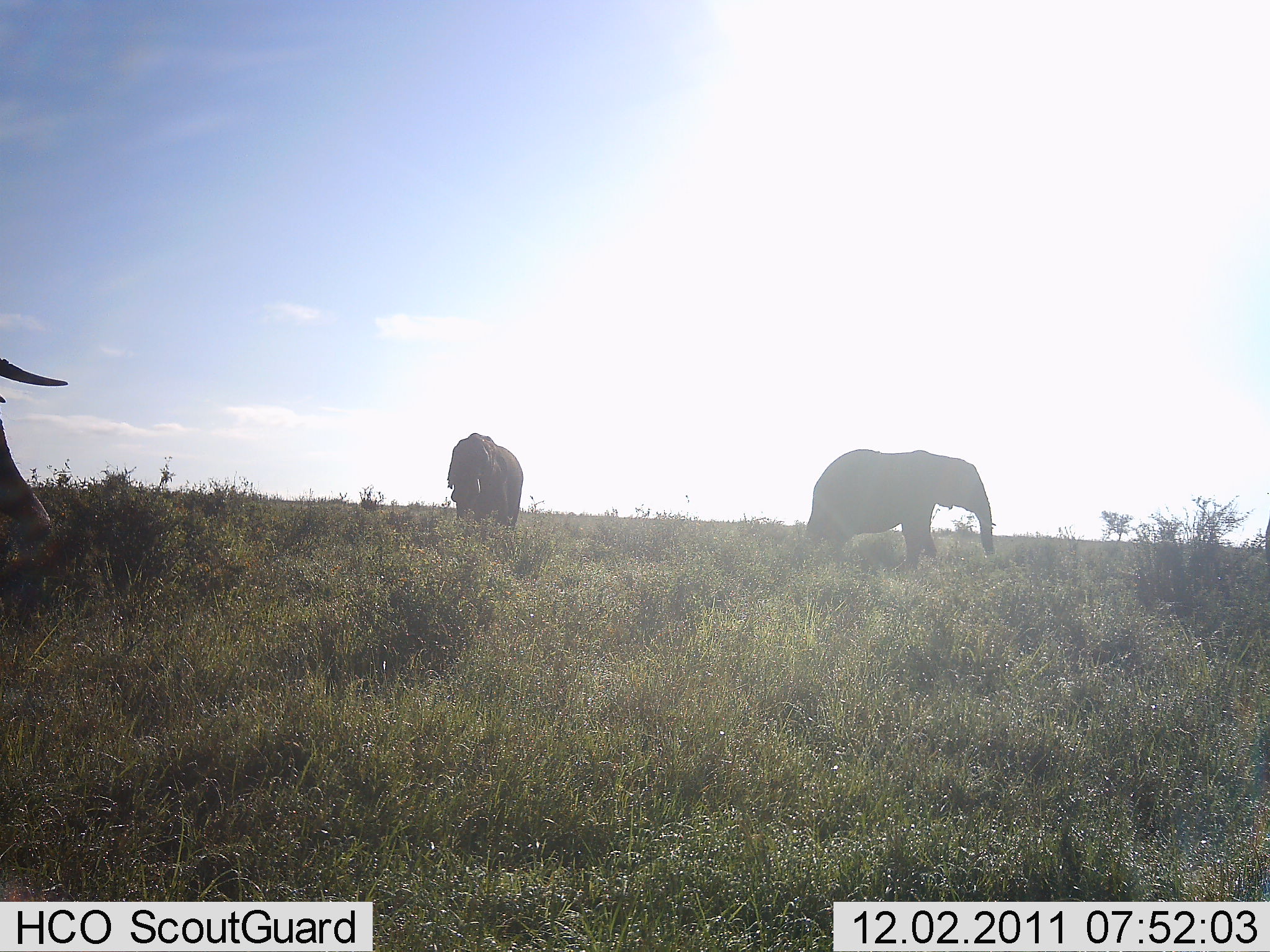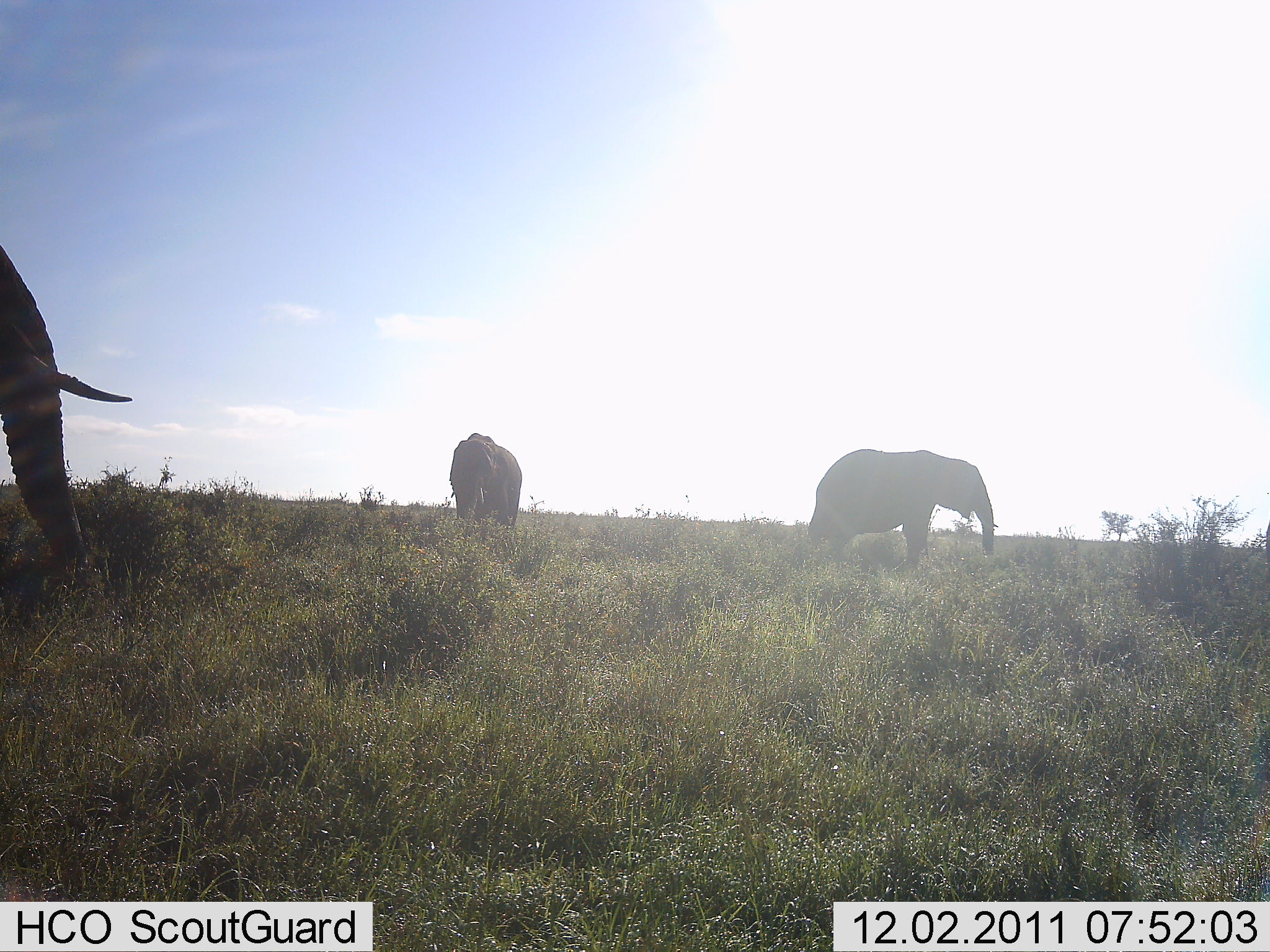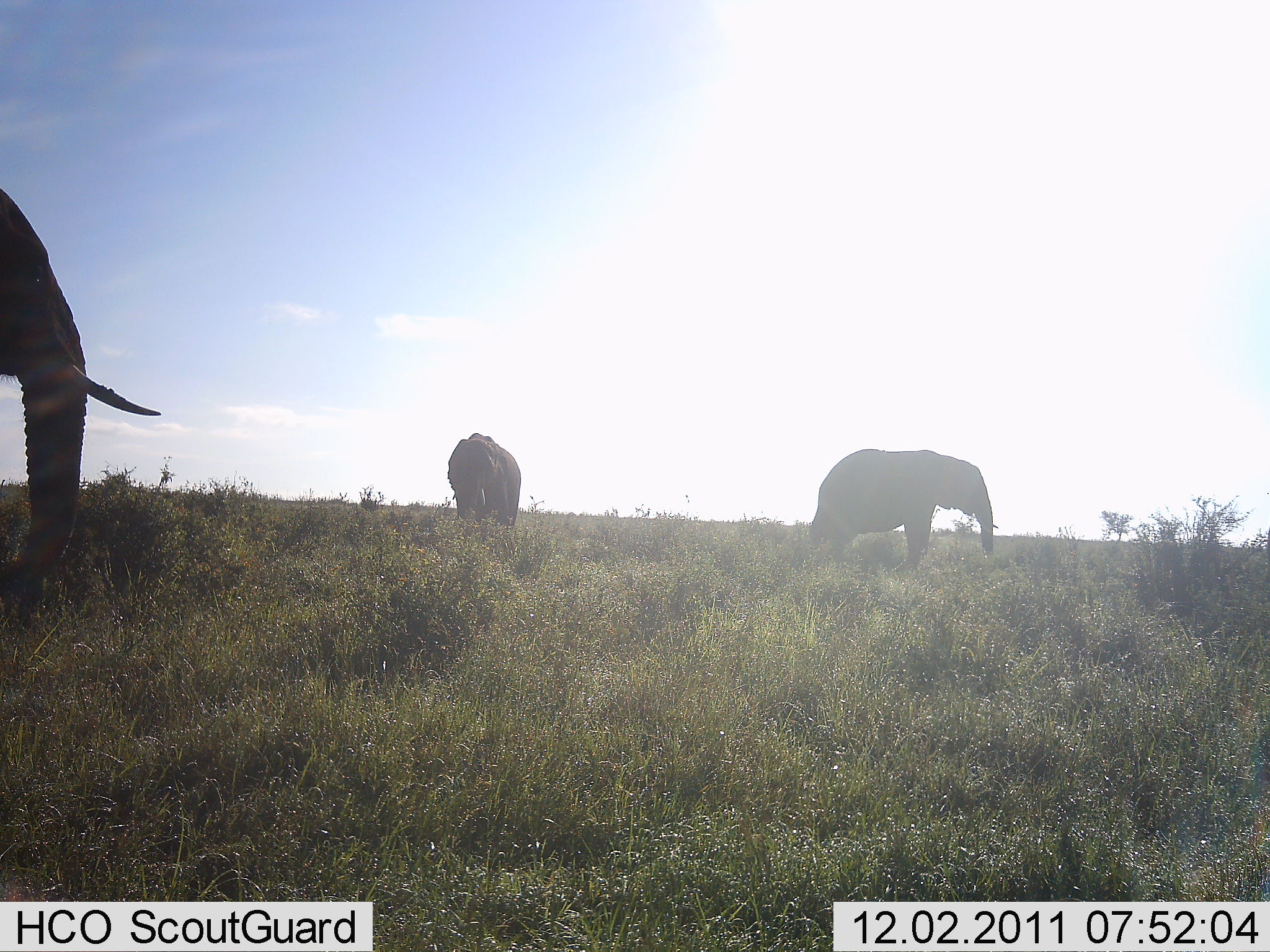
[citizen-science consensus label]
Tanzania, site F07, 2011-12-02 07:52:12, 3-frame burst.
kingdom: Animalia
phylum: Chordata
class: Mammalia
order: Proboscidea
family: Elephantidae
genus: Loxodonta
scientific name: Loxodonta africana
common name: african bush elephant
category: elephant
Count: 3.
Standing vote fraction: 91%.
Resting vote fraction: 0%.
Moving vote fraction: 27%.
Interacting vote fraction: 0%.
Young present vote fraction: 0%.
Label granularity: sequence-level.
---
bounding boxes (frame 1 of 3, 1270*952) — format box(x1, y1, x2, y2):
animal: box(788, 449, 995, 573); box(1, 357, 68, 543); box(447, 432, 523, 534)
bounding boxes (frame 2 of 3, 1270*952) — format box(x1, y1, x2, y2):
animal: box(0, 243, 133, 568); box(792, 448, 999, 569); box(449, 433, 523, 531)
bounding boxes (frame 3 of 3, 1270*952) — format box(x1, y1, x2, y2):
animal: box(1, 188, 163, 579); box(790, 448, 1000, 578); box(446, 432, 522, 530)